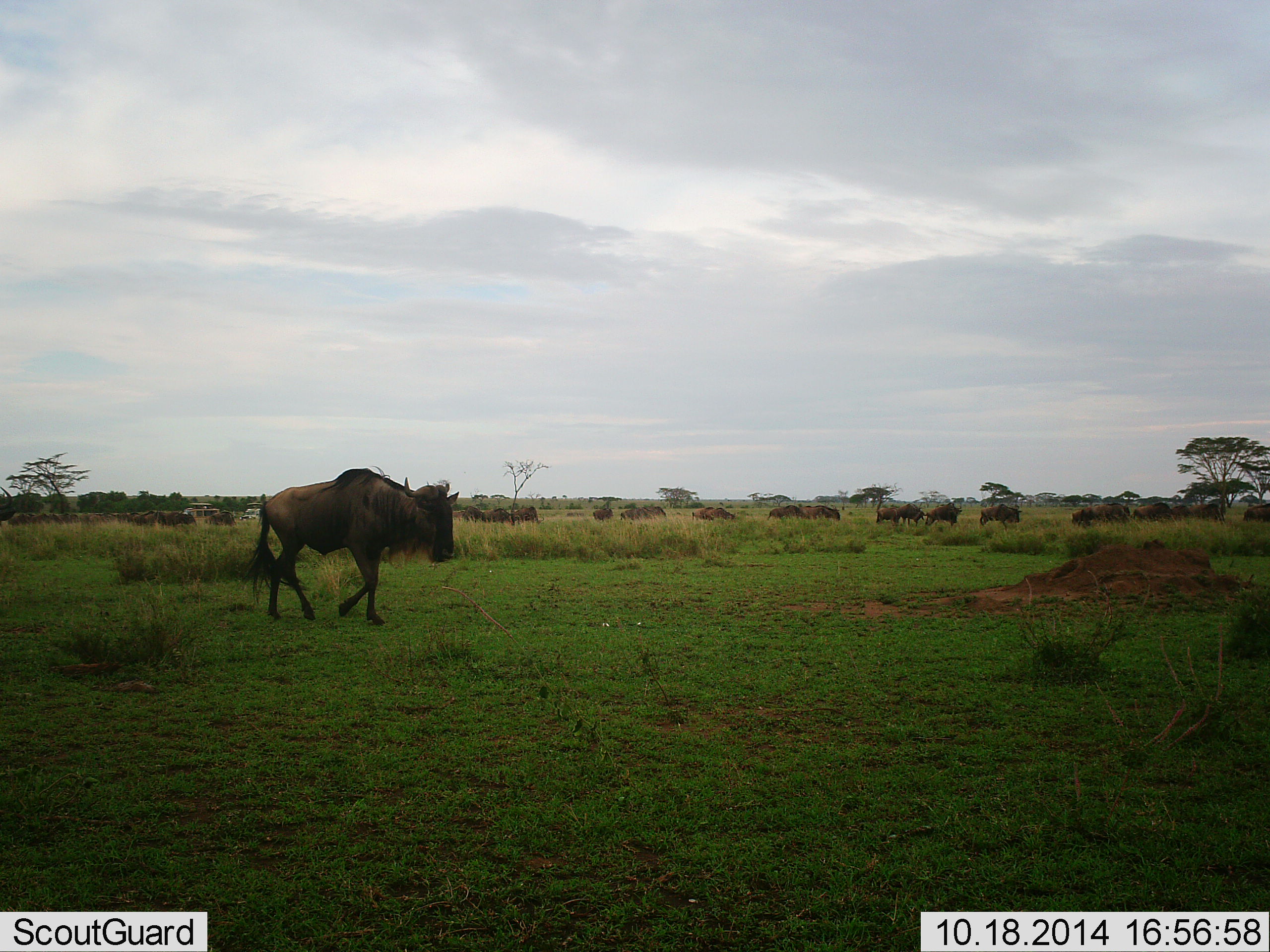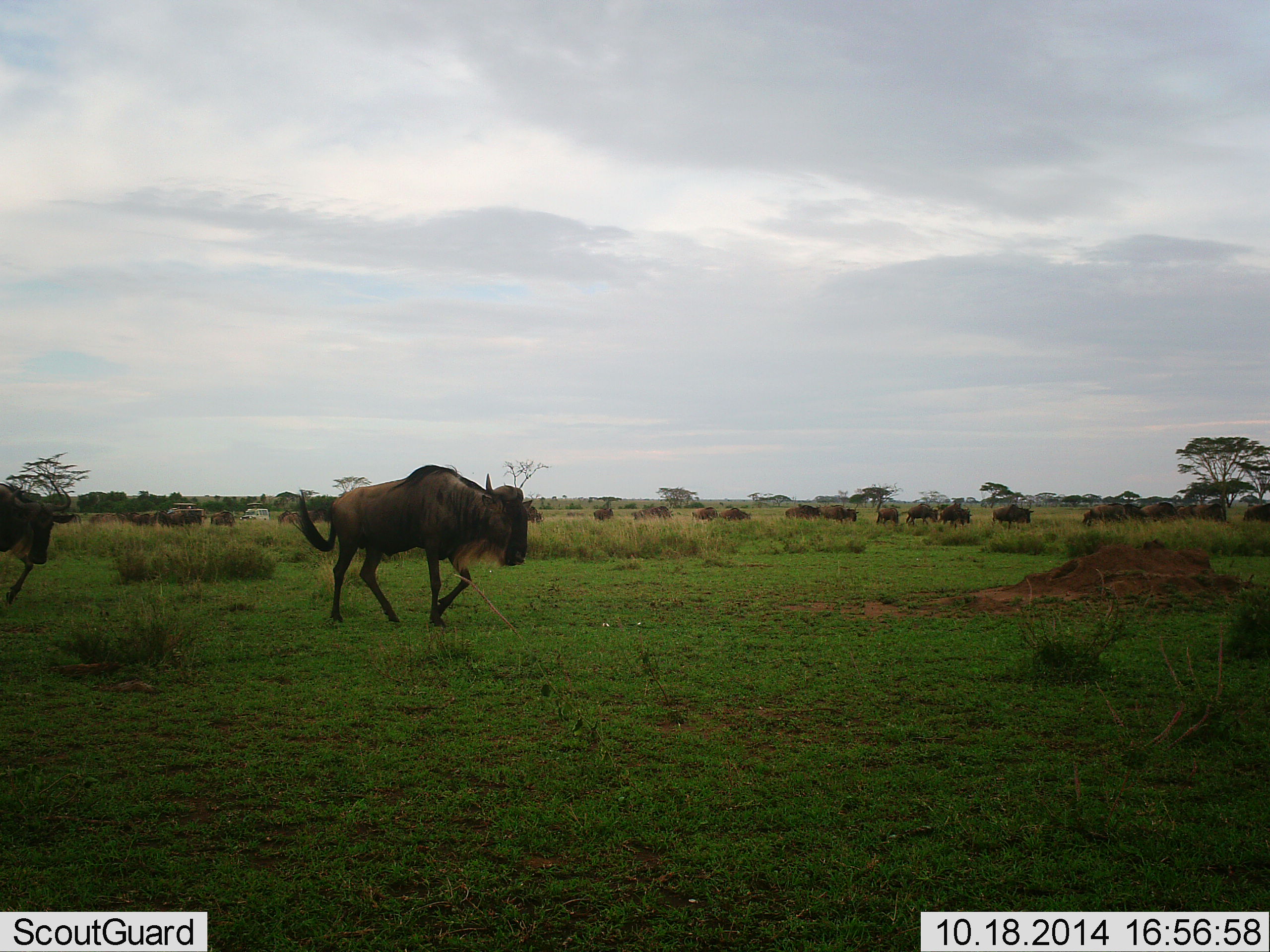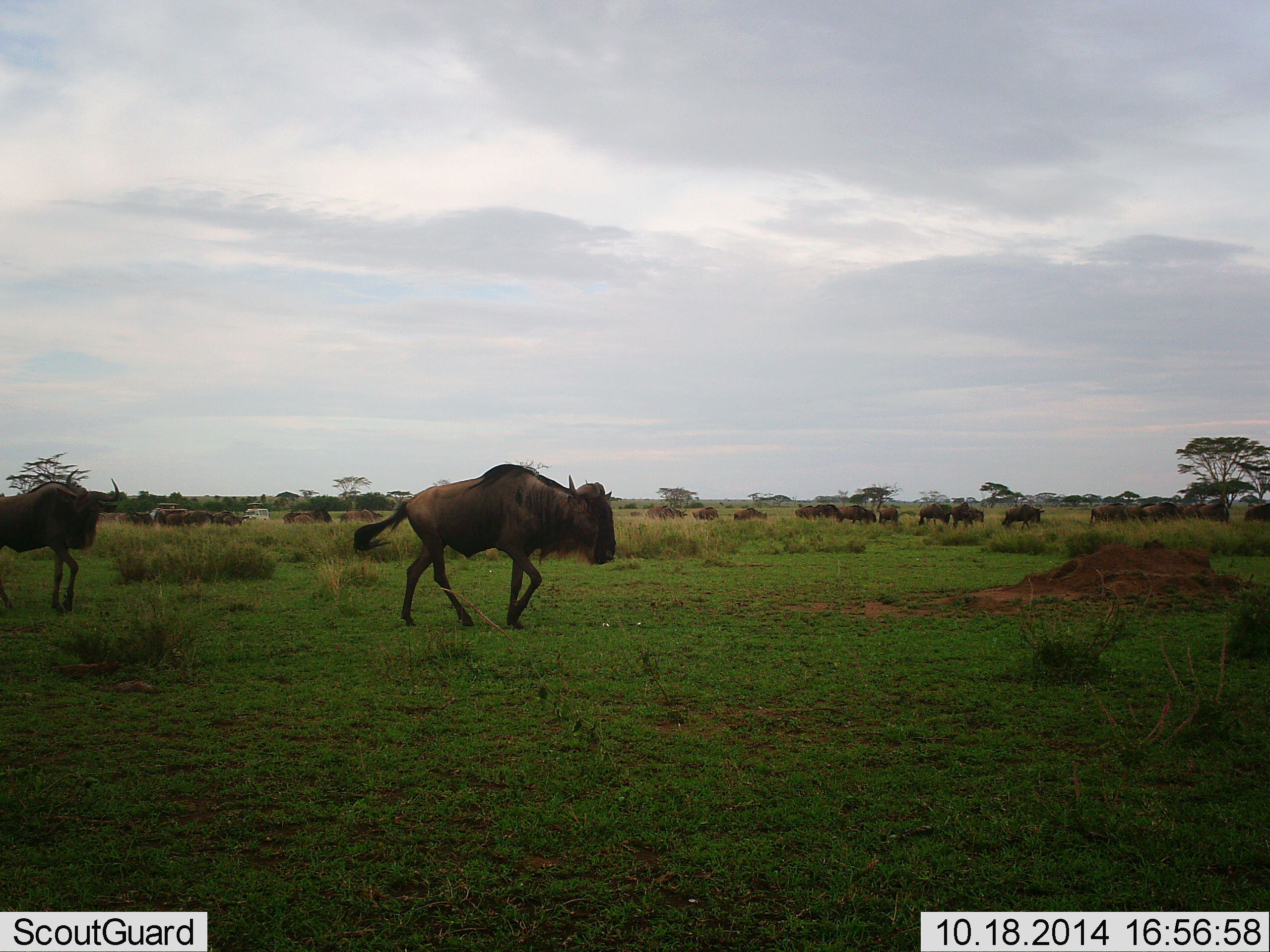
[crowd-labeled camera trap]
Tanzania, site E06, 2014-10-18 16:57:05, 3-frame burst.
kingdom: Animalia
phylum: Chordata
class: Mammalia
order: Artiodactyla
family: Bovidae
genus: Connochaetes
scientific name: Connochaetes taurinus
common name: blue wildebeest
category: wildebeest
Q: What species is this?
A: Wildebeest (blue wildebeest) (Connochaetes taurinus).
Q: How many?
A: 11-50.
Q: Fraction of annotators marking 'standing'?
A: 0%.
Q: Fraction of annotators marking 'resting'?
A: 0%.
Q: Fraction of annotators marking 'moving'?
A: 100%.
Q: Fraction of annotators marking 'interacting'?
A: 0%.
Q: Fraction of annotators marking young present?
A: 0%.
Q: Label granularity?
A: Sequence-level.